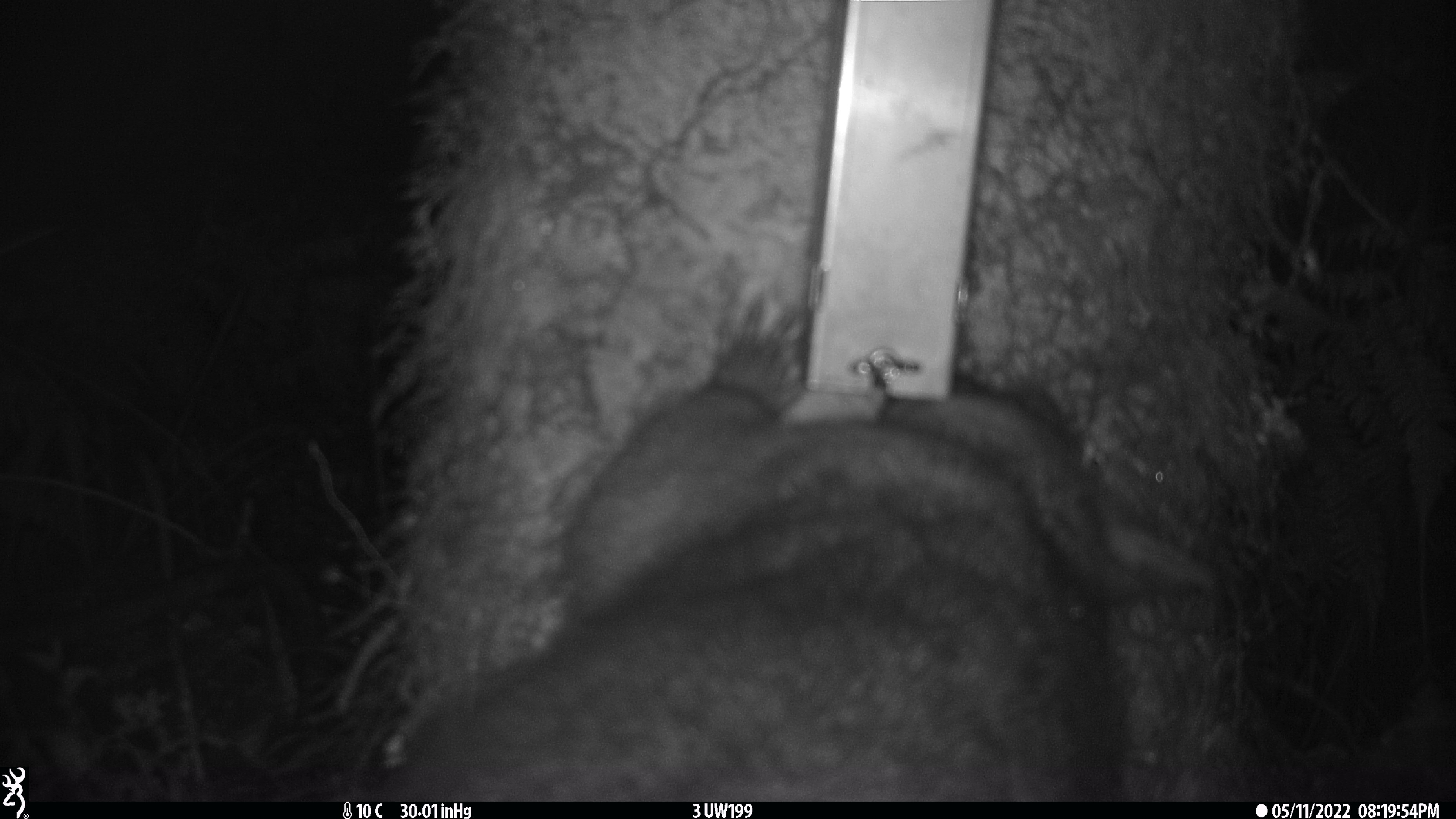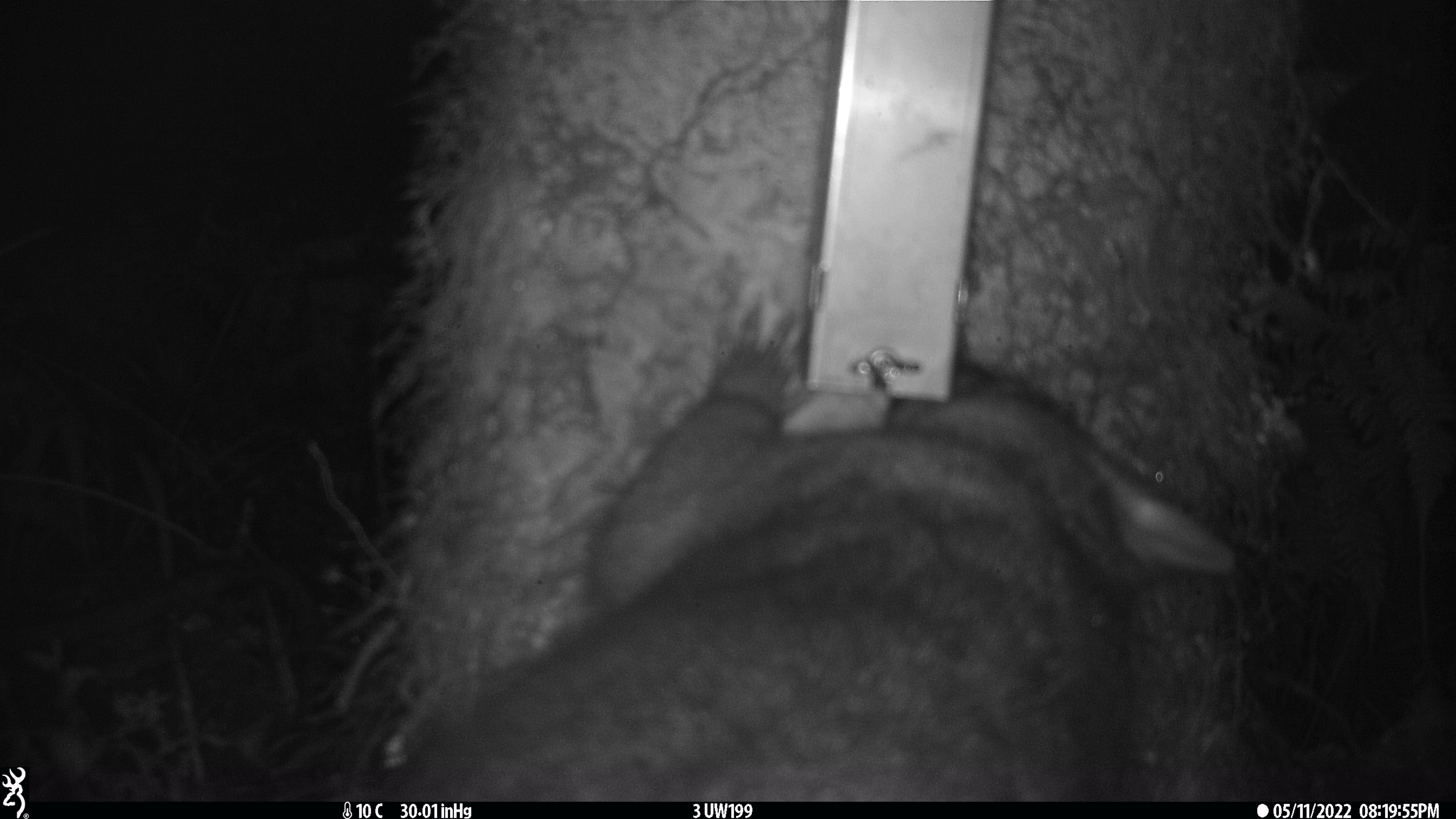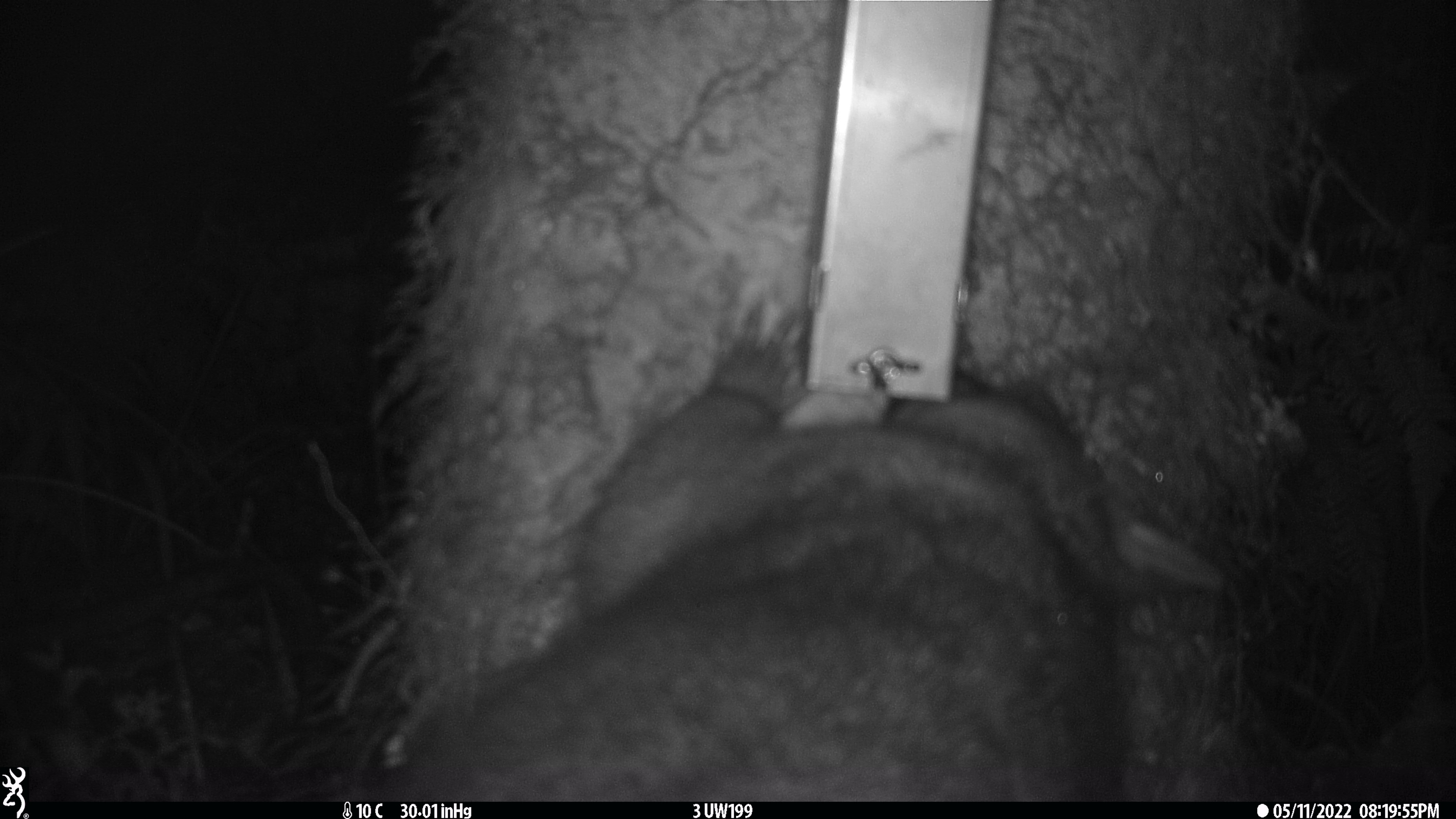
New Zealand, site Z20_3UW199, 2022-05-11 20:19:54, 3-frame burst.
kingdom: Animalia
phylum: Chordata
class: Mammalia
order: Diprotodontia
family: Phalangeridae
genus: Trichosurus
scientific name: Trichosurus vulpecula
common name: common brushtail possum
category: possum